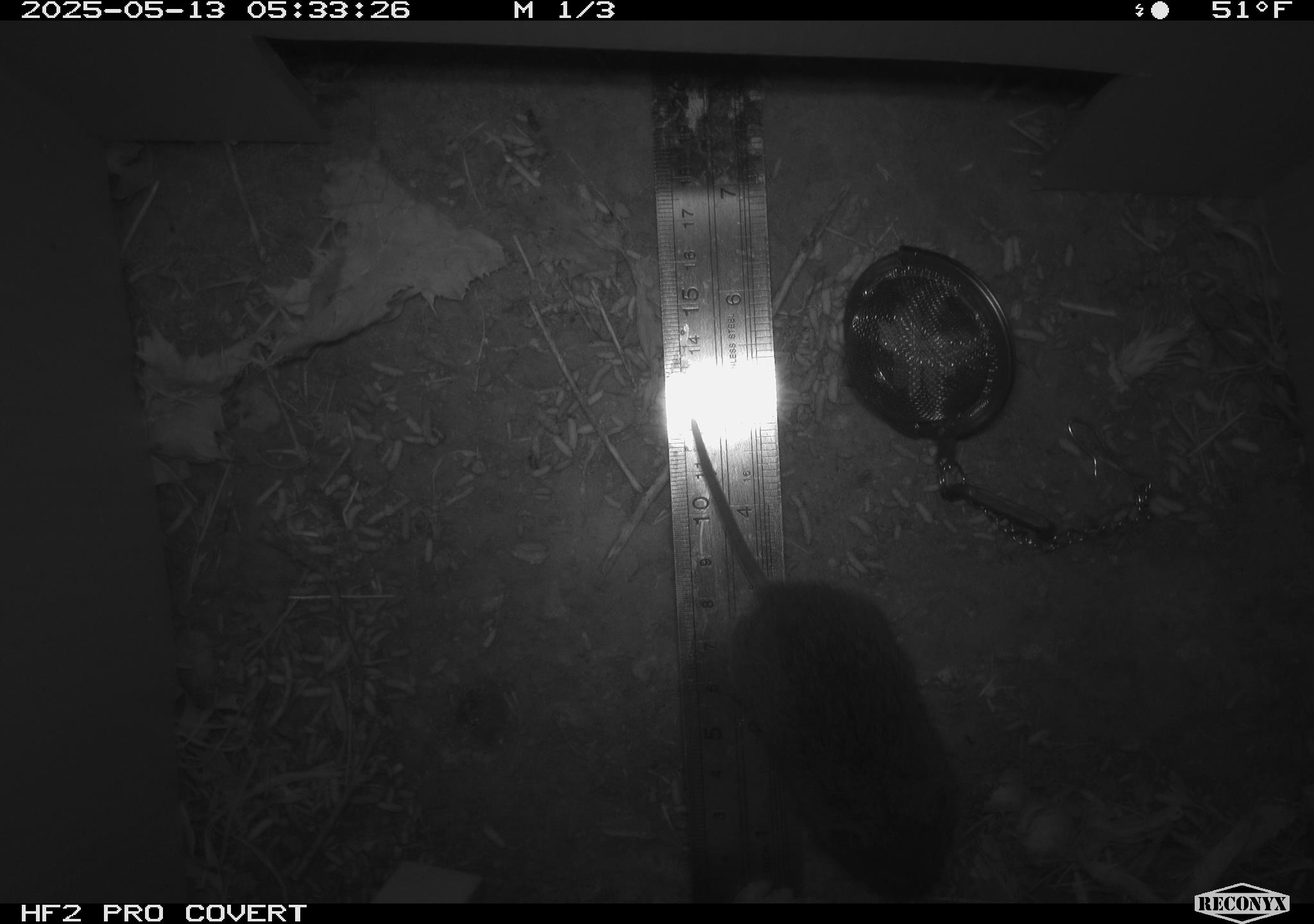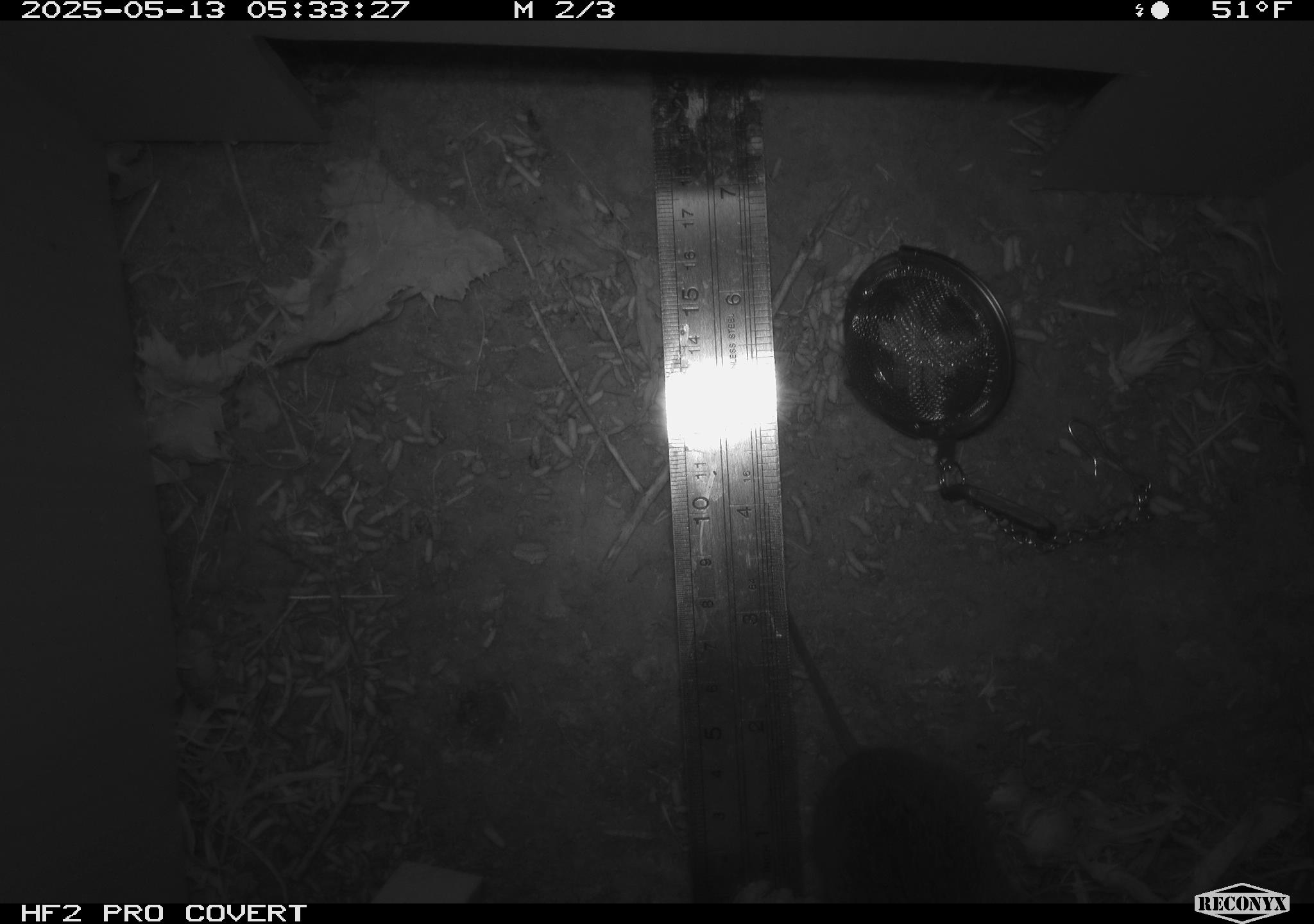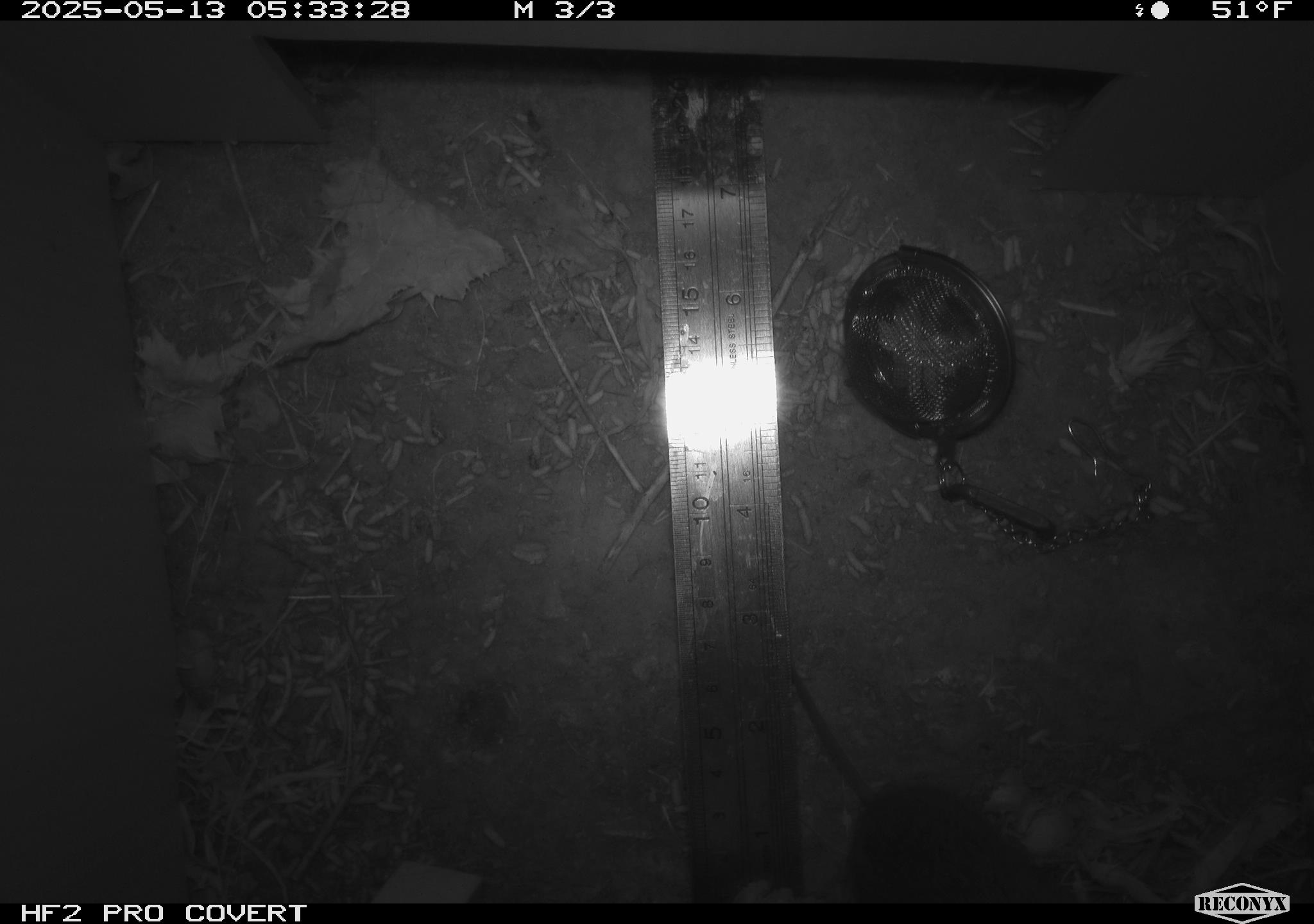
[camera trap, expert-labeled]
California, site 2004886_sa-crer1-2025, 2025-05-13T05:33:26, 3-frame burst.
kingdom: Animalia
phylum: Chordata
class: Mammalia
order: Rodentia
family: Cricetidae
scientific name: Arvicolinae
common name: voles, lemmings, and muskrats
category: arvicolinae subfamily